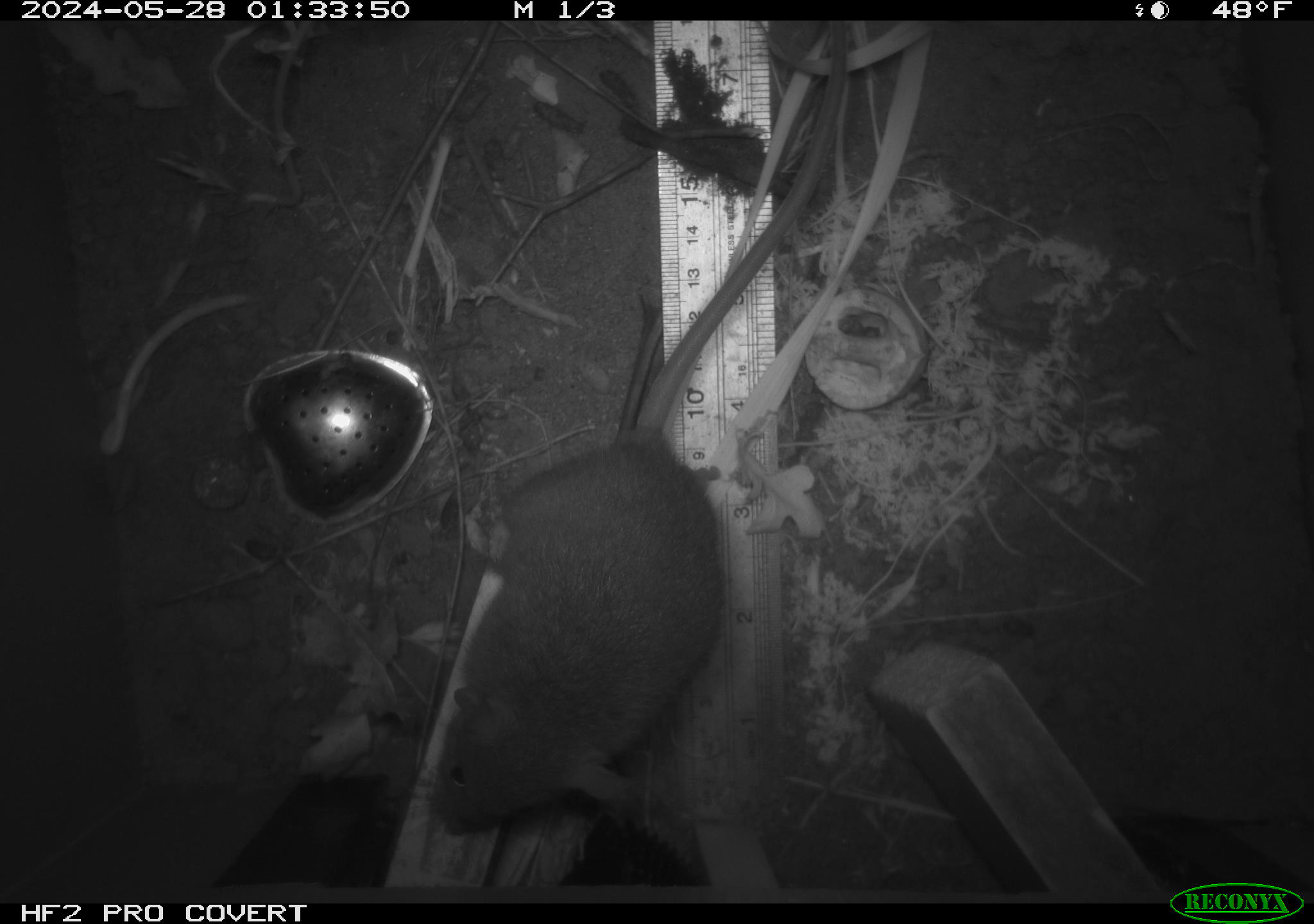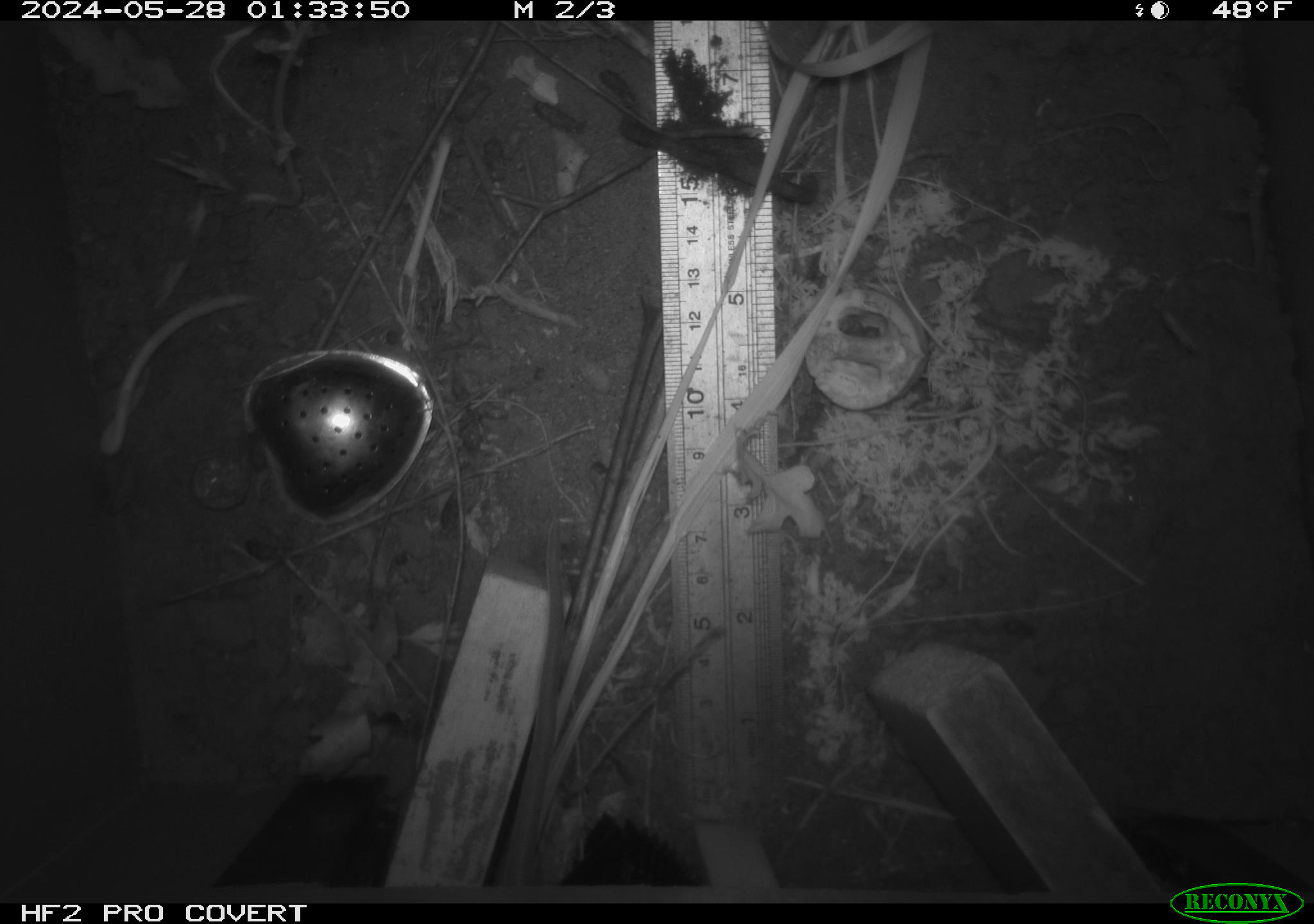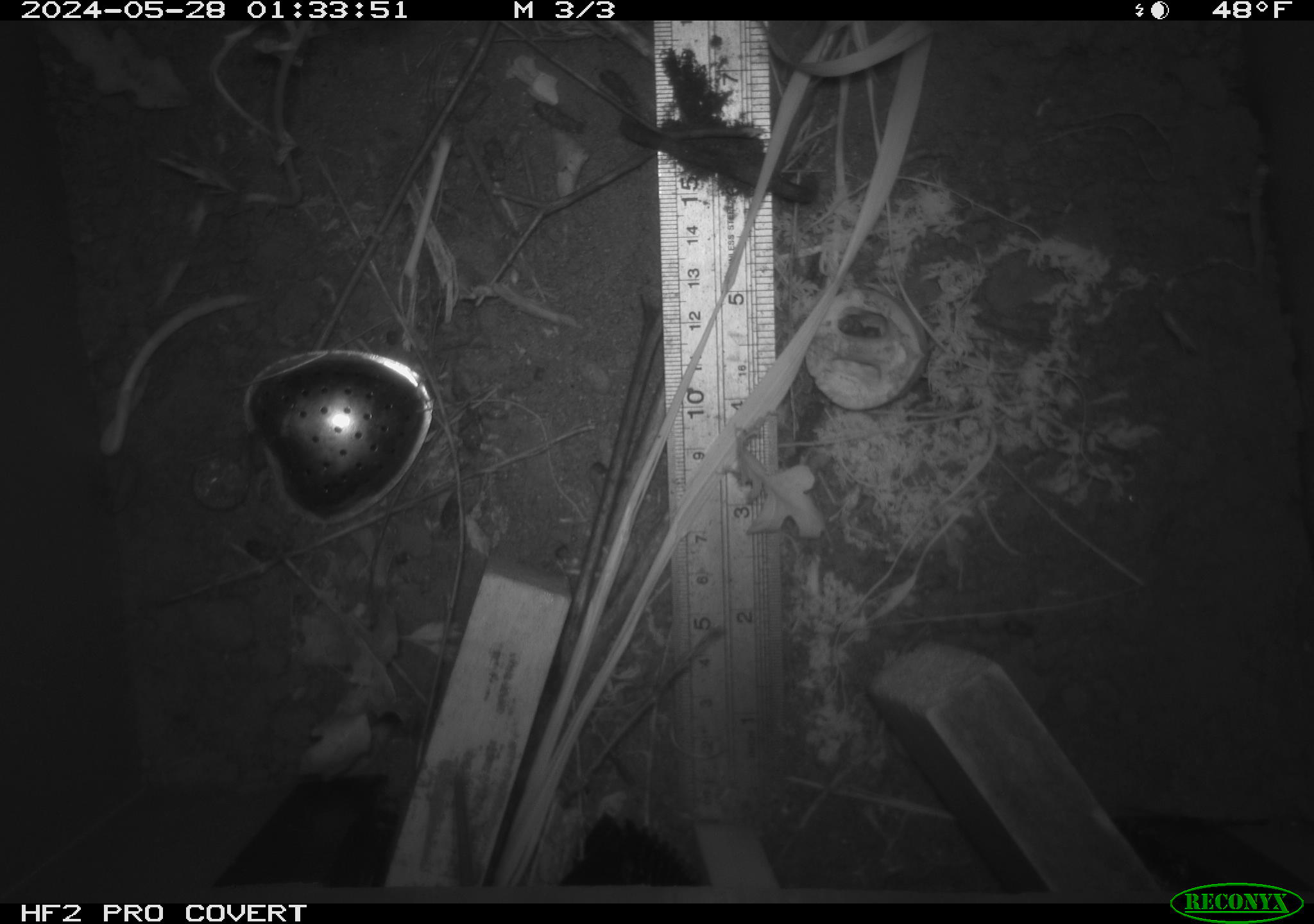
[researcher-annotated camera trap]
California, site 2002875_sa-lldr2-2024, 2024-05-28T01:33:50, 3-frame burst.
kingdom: Animalia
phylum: Chordata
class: Mammalia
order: Rodentia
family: Muridae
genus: Rattus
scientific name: Rattus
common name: rat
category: rattus species